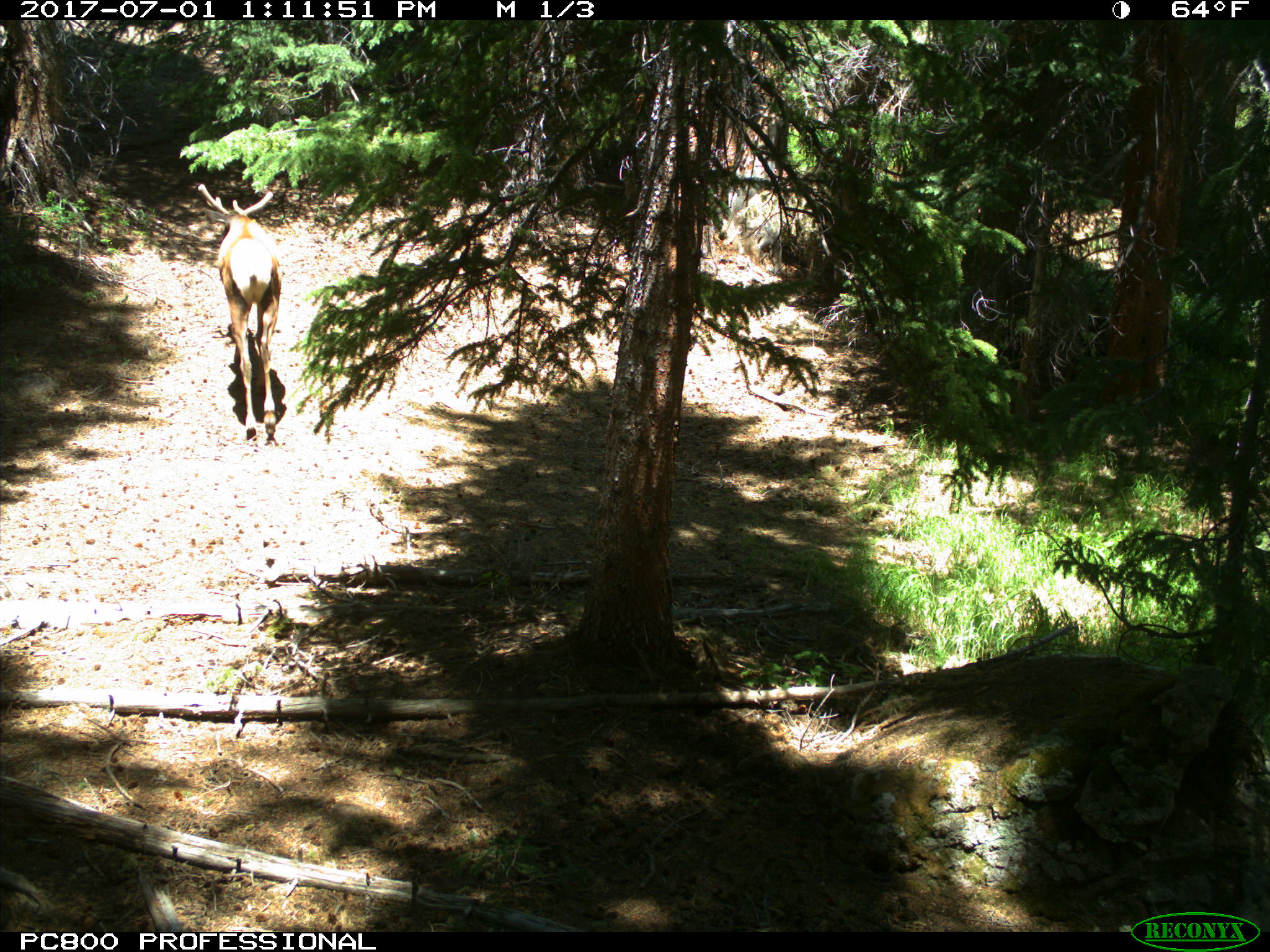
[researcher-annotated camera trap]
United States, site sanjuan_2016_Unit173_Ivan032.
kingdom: Animalia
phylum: Chordata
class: Mammalia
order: Artiodactyla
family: Cervidae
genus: Cervus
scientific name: Cervus elaphus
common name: red deer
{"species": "Cervus elaphus (red deer)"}